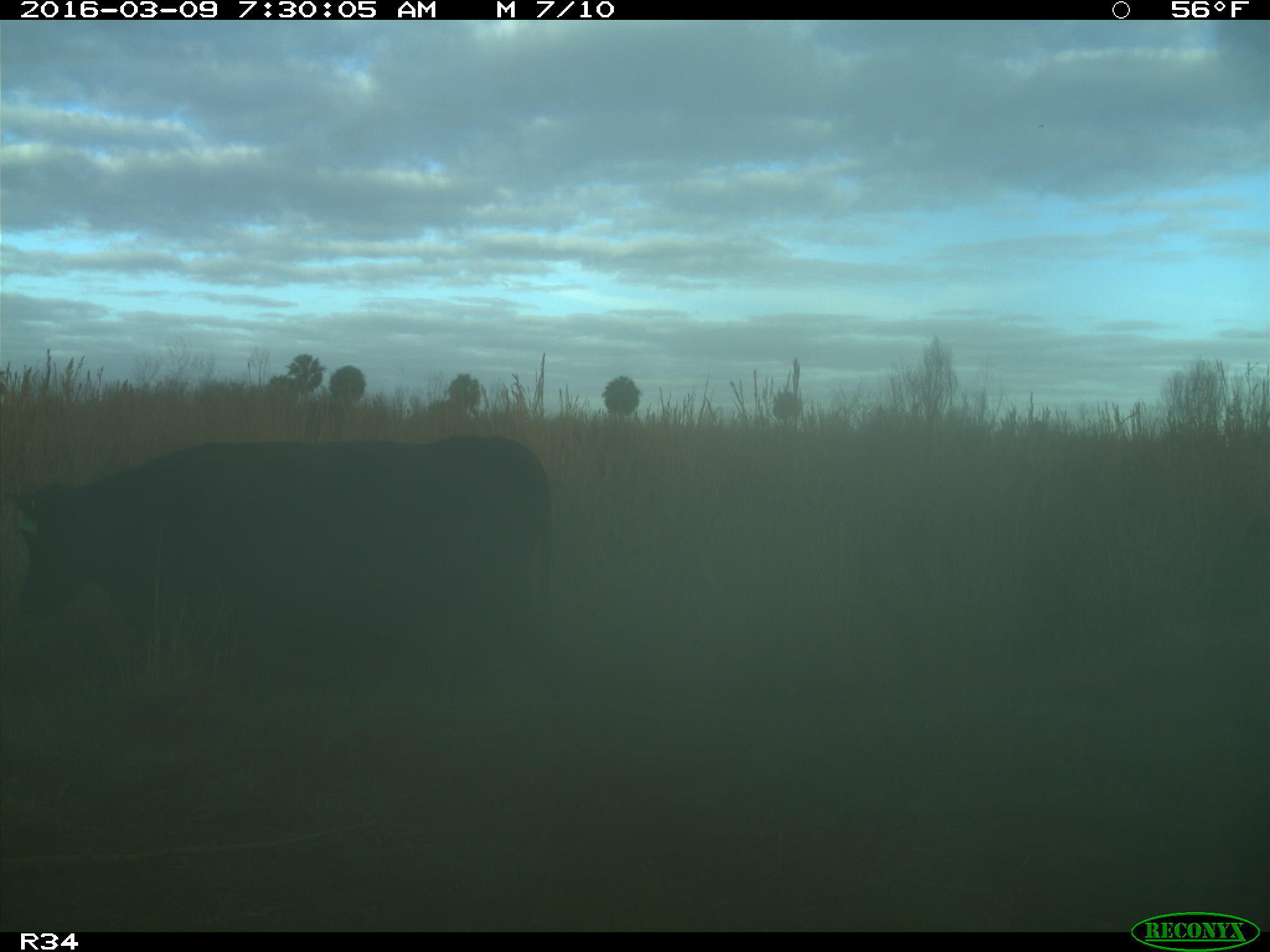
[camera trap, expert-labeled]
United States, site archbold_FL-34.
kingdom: Animalia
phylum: Chordata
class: Mammalia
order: Artiodactyla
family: Bovidae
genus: Bos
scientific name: Bos taurus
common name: domestic cow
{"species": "Bos taurus (domestic cow)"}